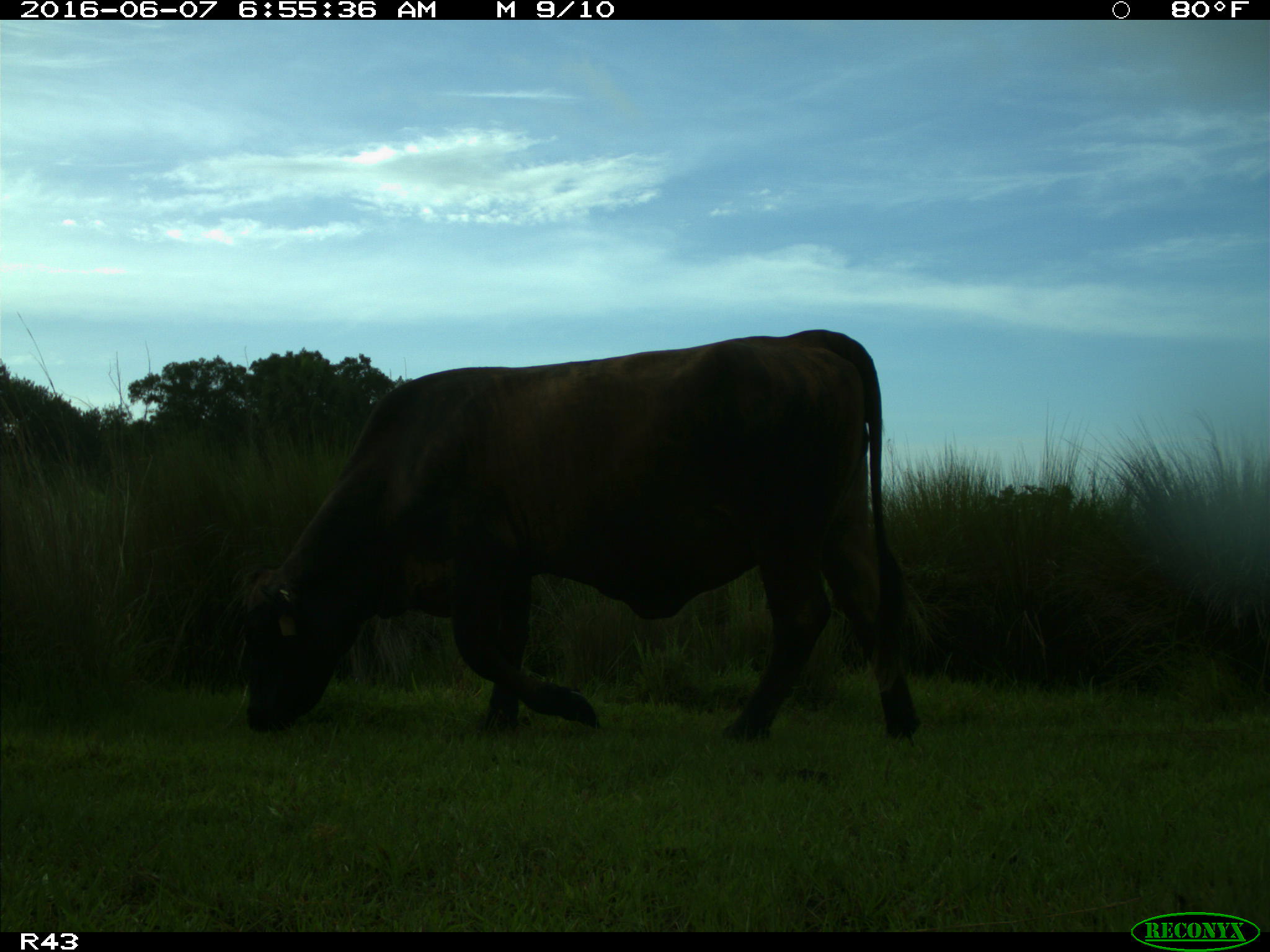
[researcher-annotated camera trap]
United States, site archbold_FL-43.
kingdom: Animalia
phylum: Chordata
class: Mammalia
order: Artiodactyla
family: Bovidae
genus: Bos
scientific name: Bos taurus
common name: domestic cow